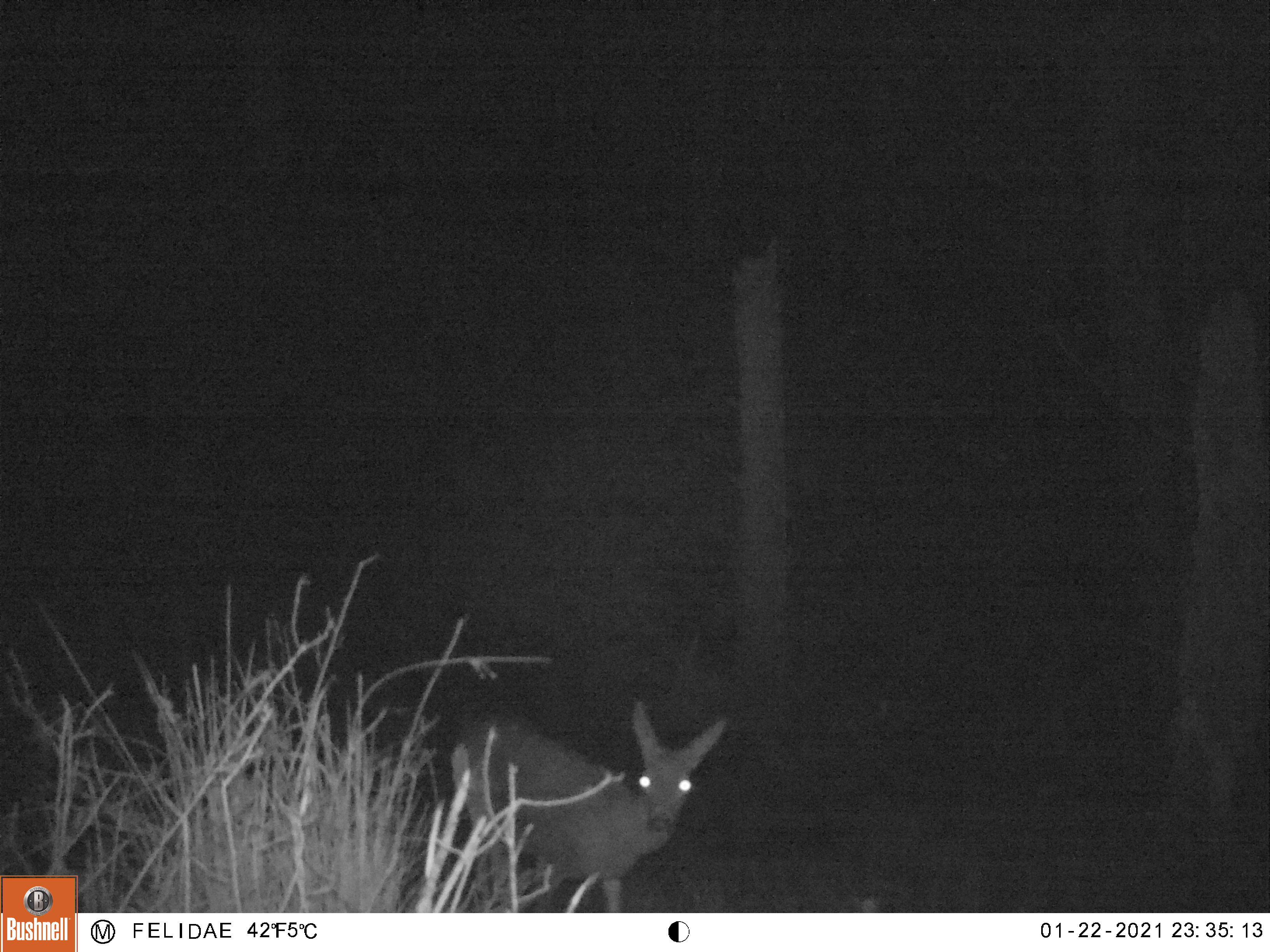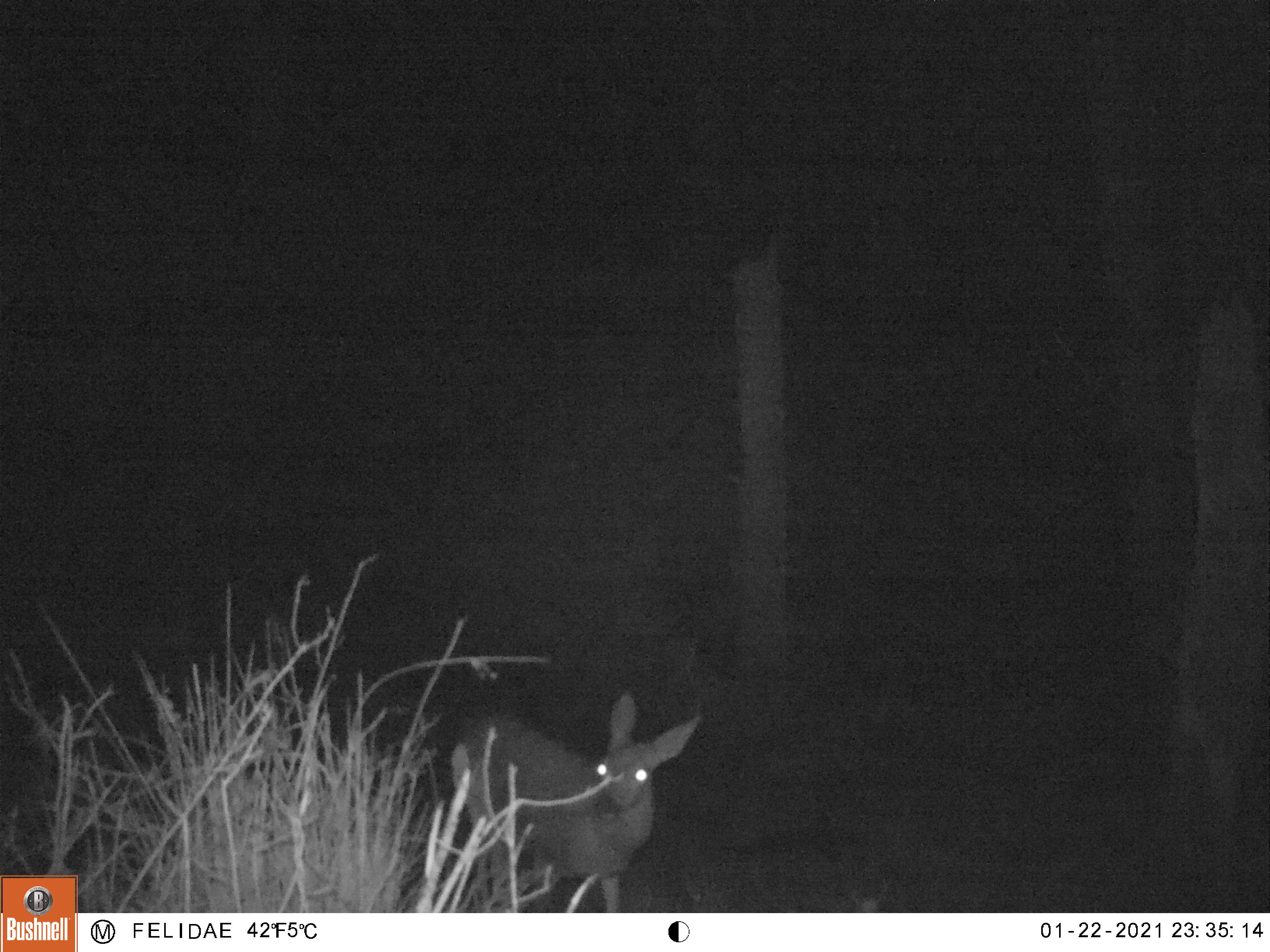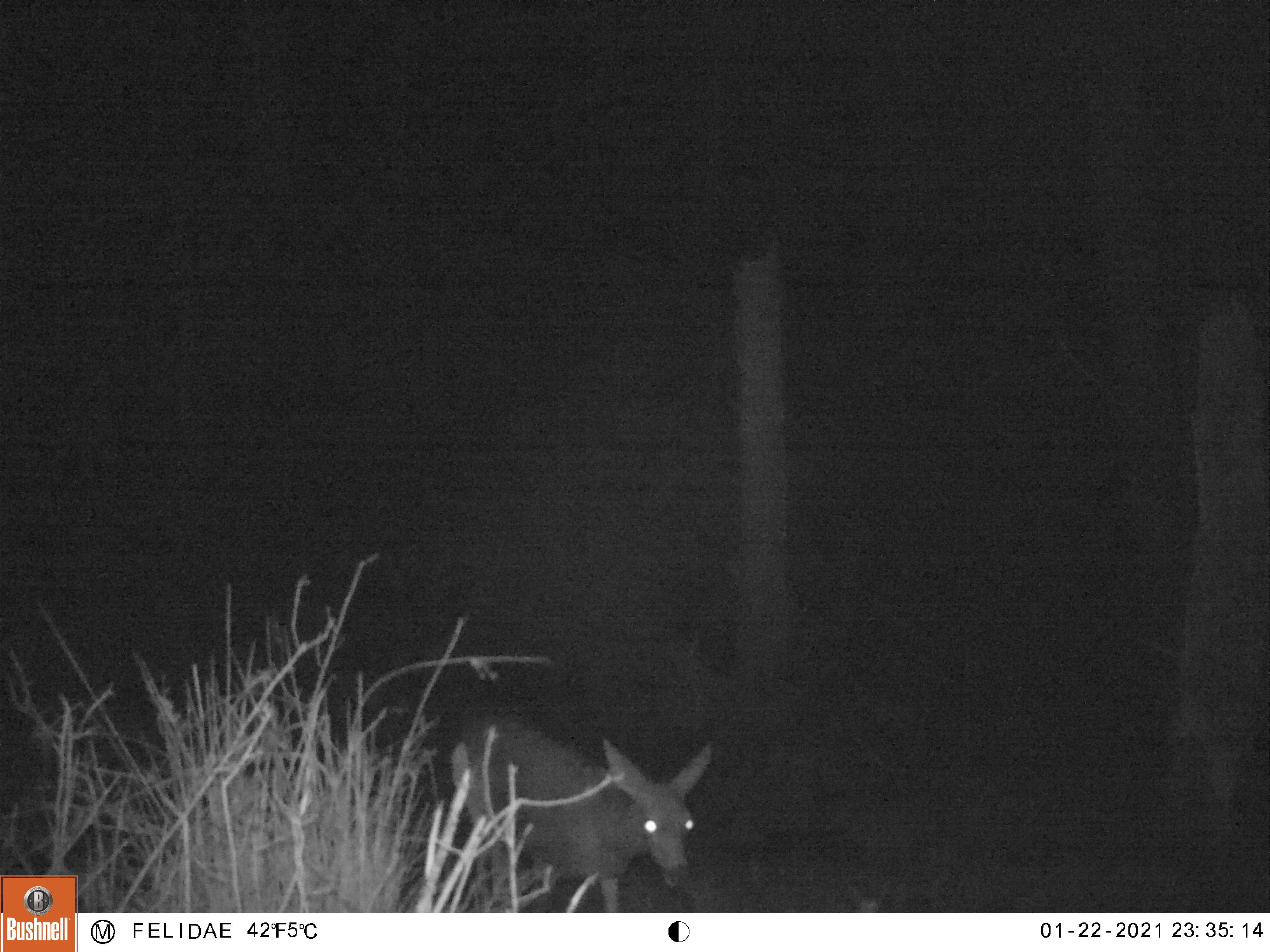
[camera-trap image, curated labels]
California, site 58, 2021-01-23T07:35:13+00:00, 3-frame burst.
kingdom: Animalia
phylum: Chordata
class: Mammalia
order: Artiodactyla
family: Cervidae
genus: Odocoileus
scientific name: Odocoileus hemionus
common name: mule deer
Mule deer (Odocoileus hemionus).